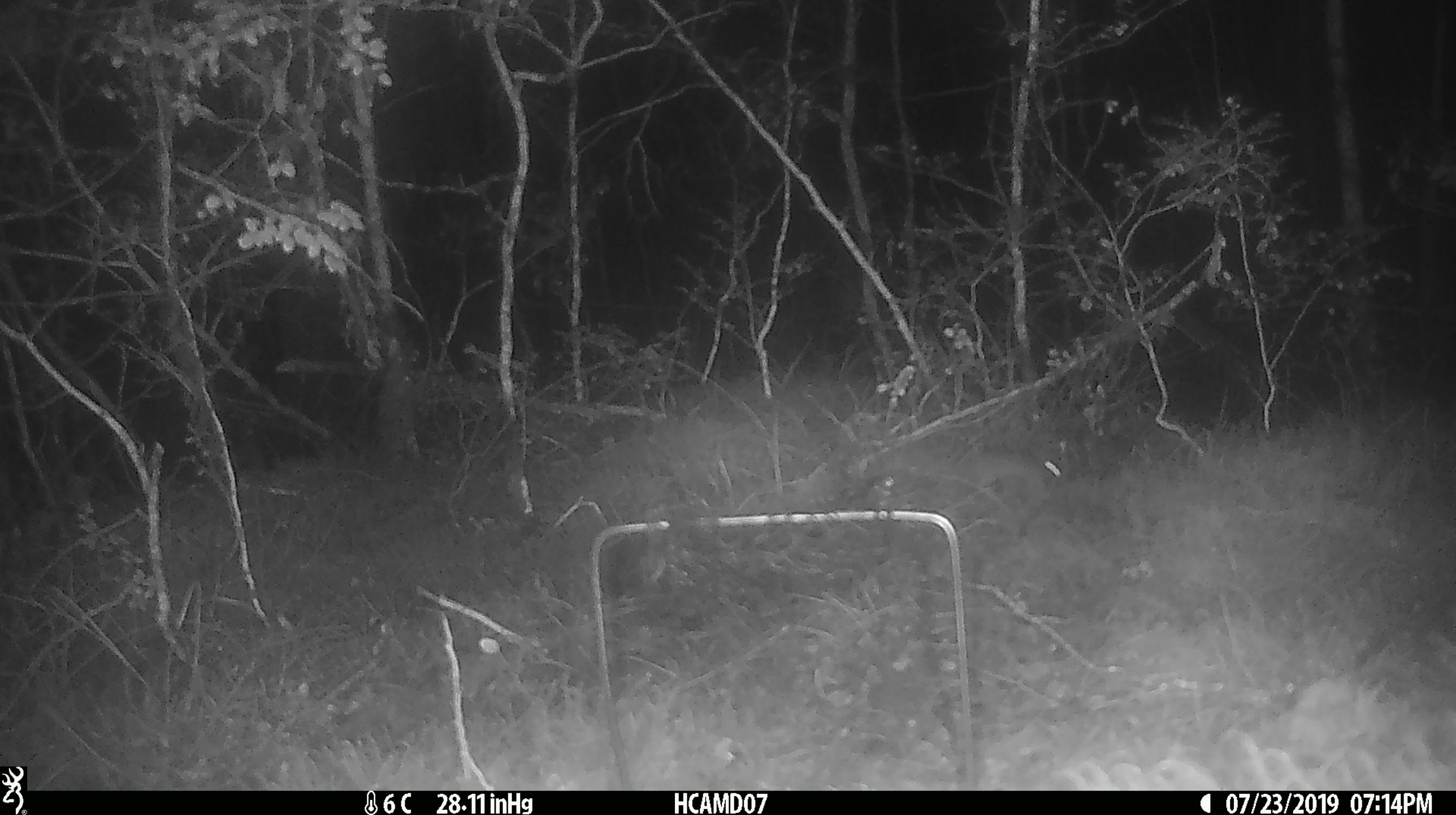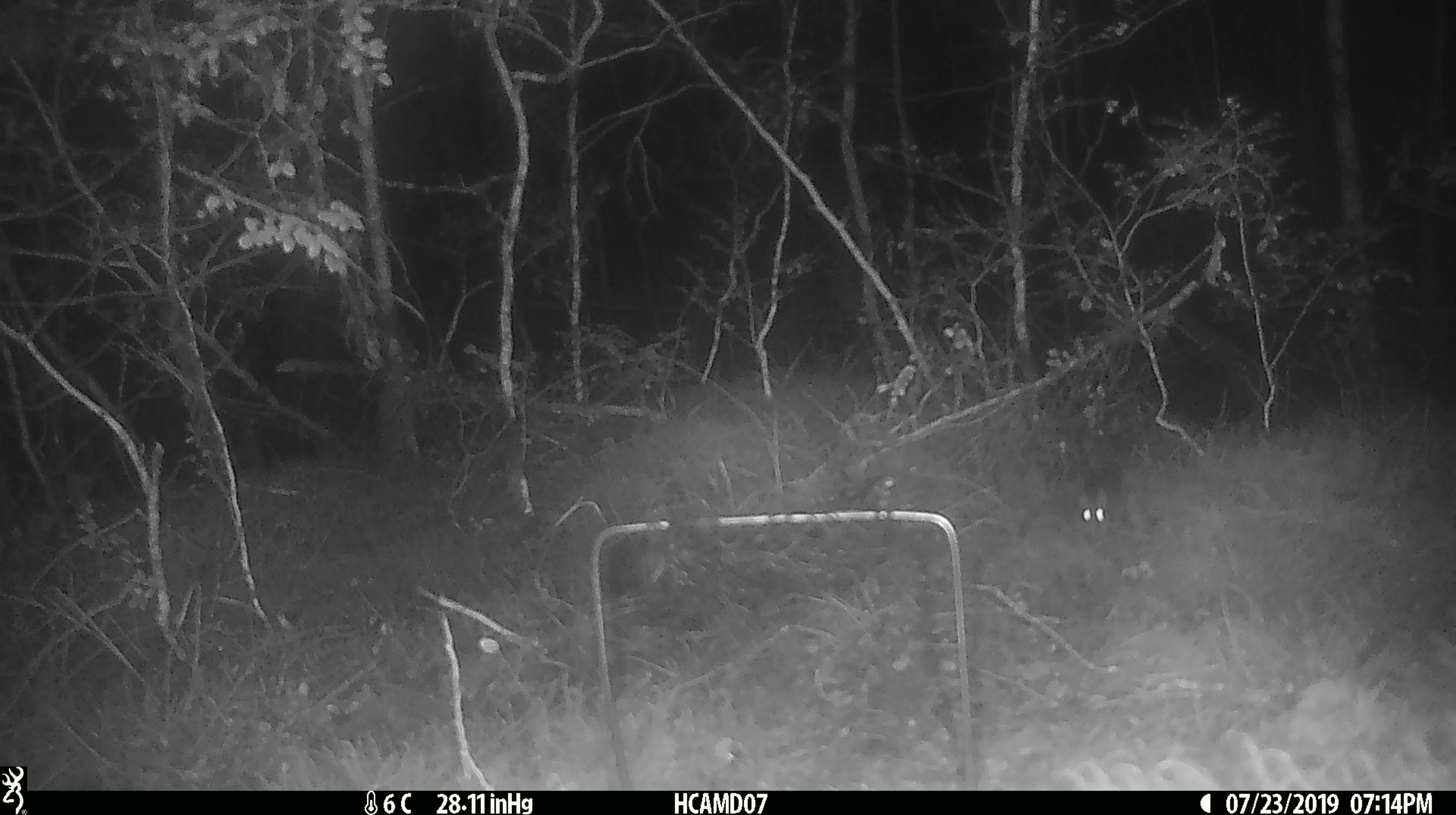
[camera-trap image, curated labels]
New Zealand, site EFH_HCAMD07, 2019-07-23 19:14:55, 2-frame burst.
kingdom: Animalia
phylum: Chordata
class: Mammalia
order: Rodentia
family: Muridae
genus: Mus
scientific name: Mus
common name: mouse